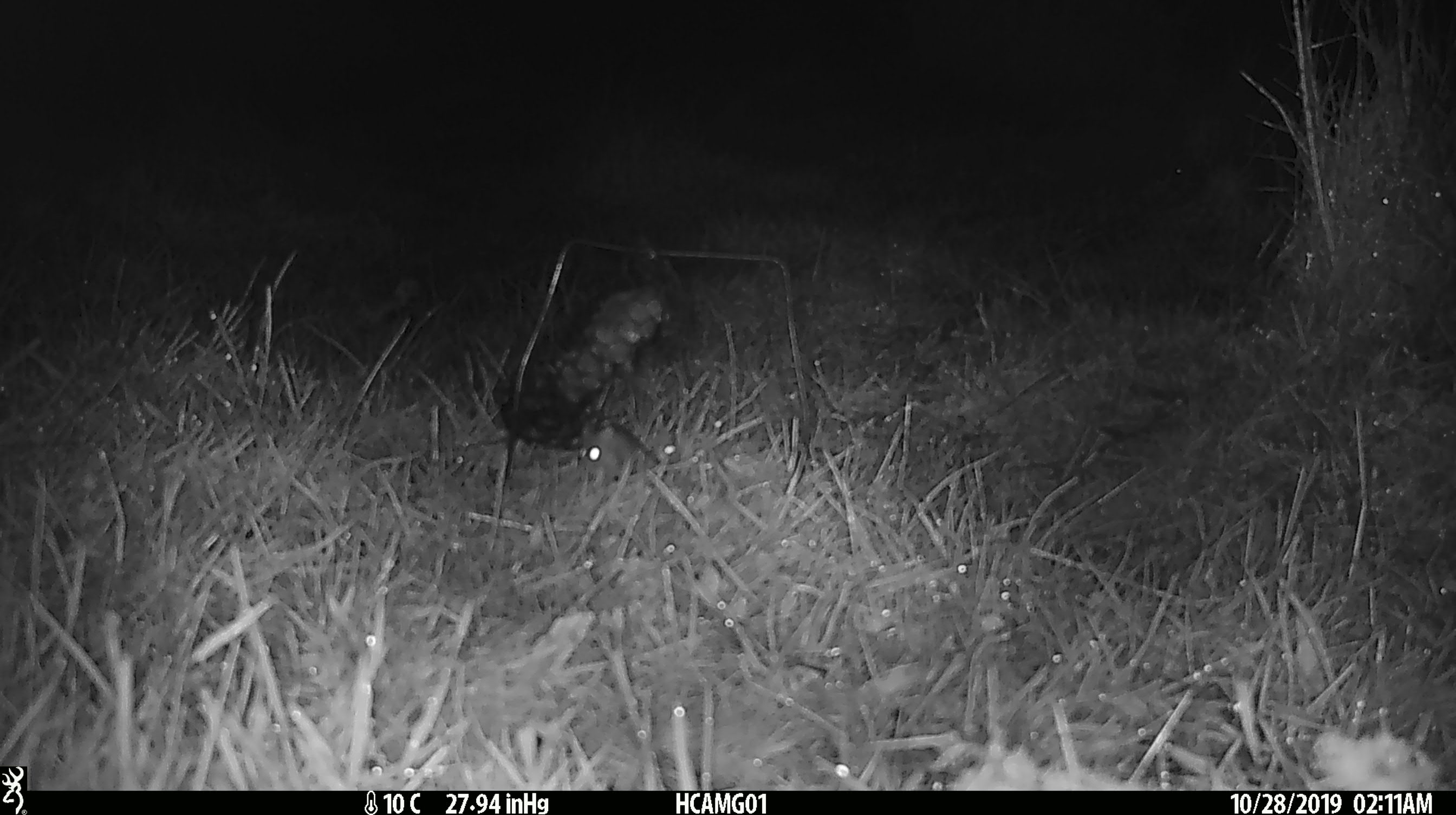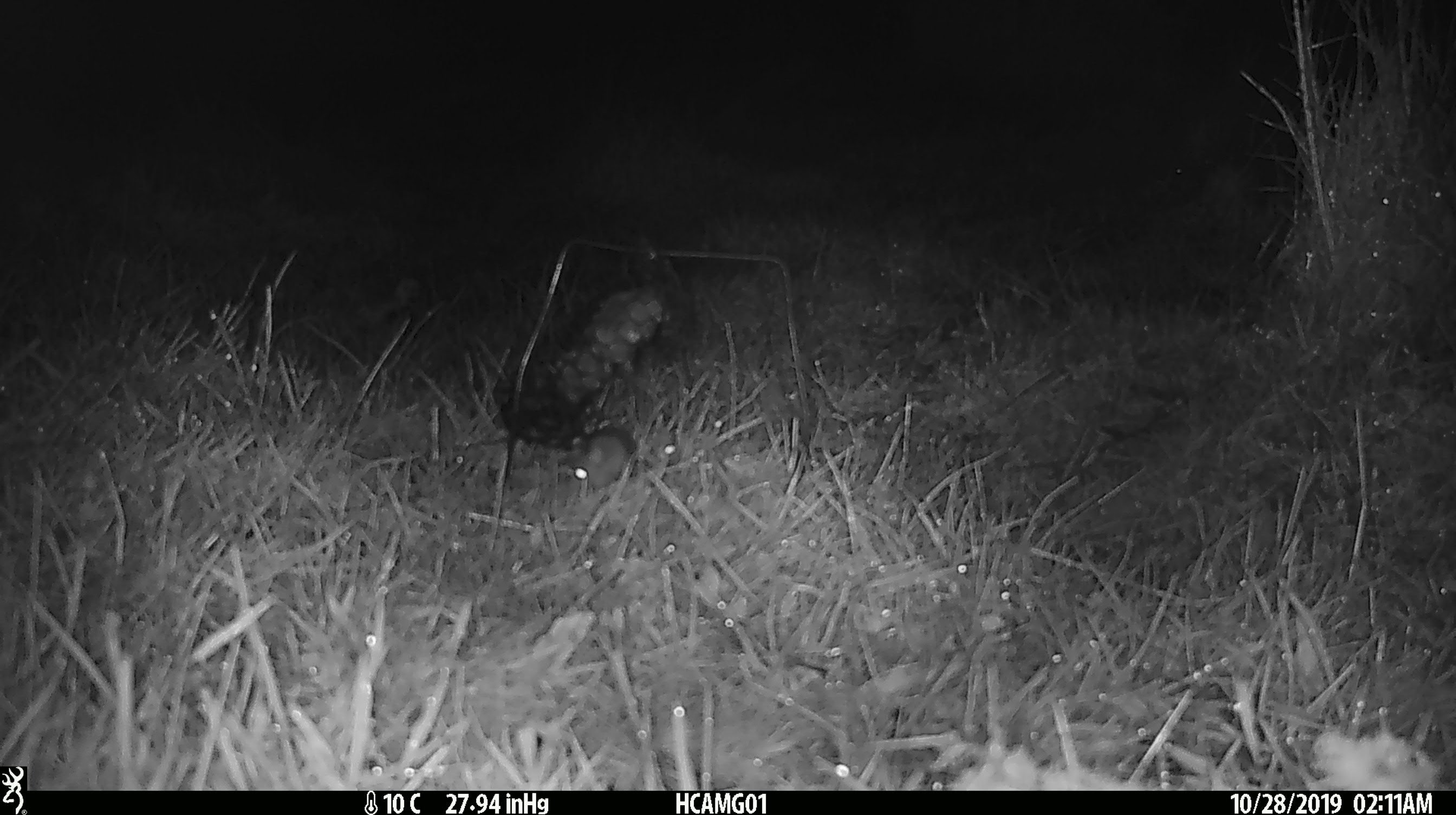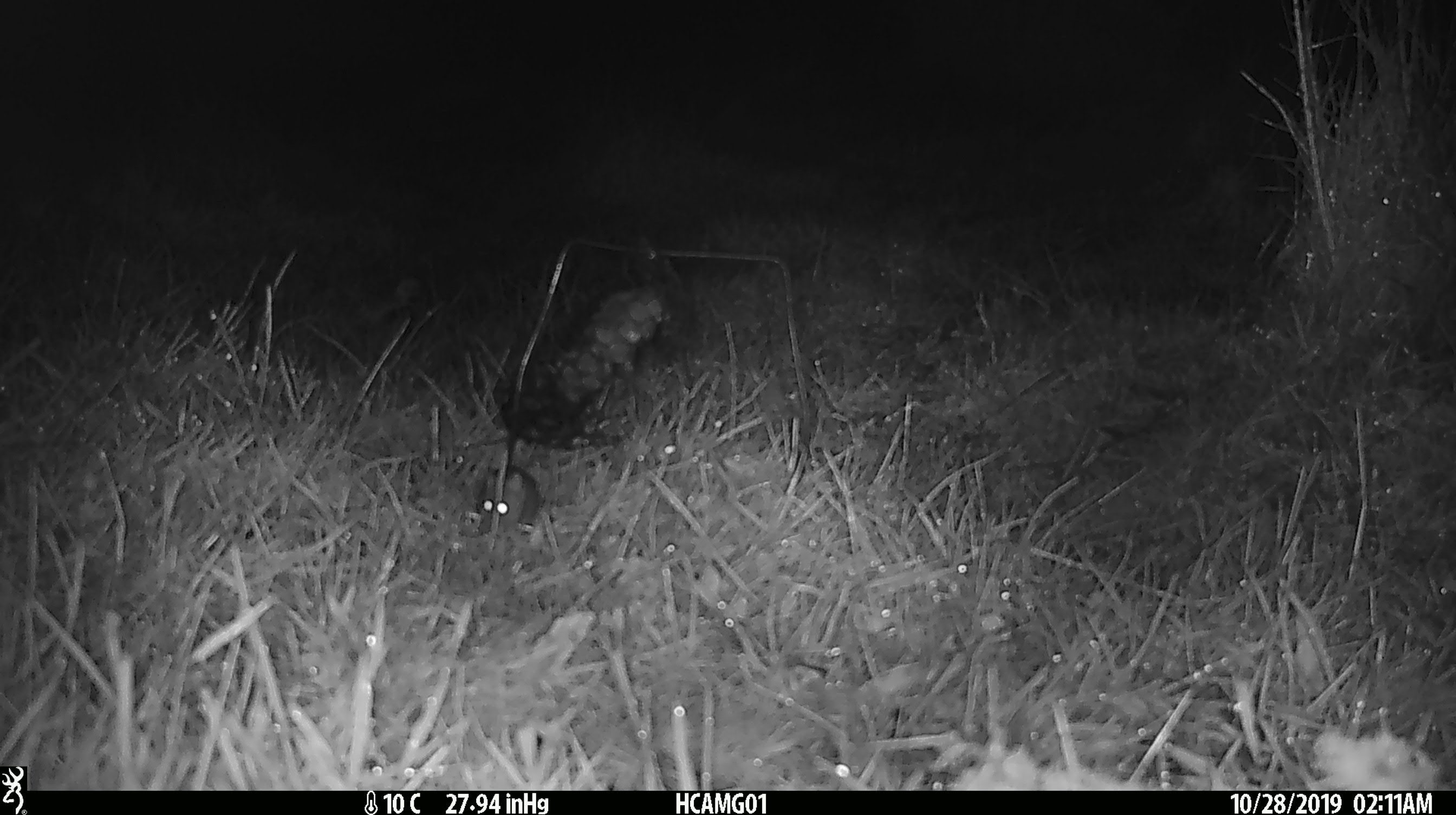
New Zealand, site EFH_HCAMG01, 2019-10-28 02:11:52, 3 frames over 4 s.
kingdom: Animalia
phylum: Chordata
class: Mammalia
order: Rodentia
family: Muridae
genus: Mus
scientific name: Mus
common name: mouse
Mouse (Mus).